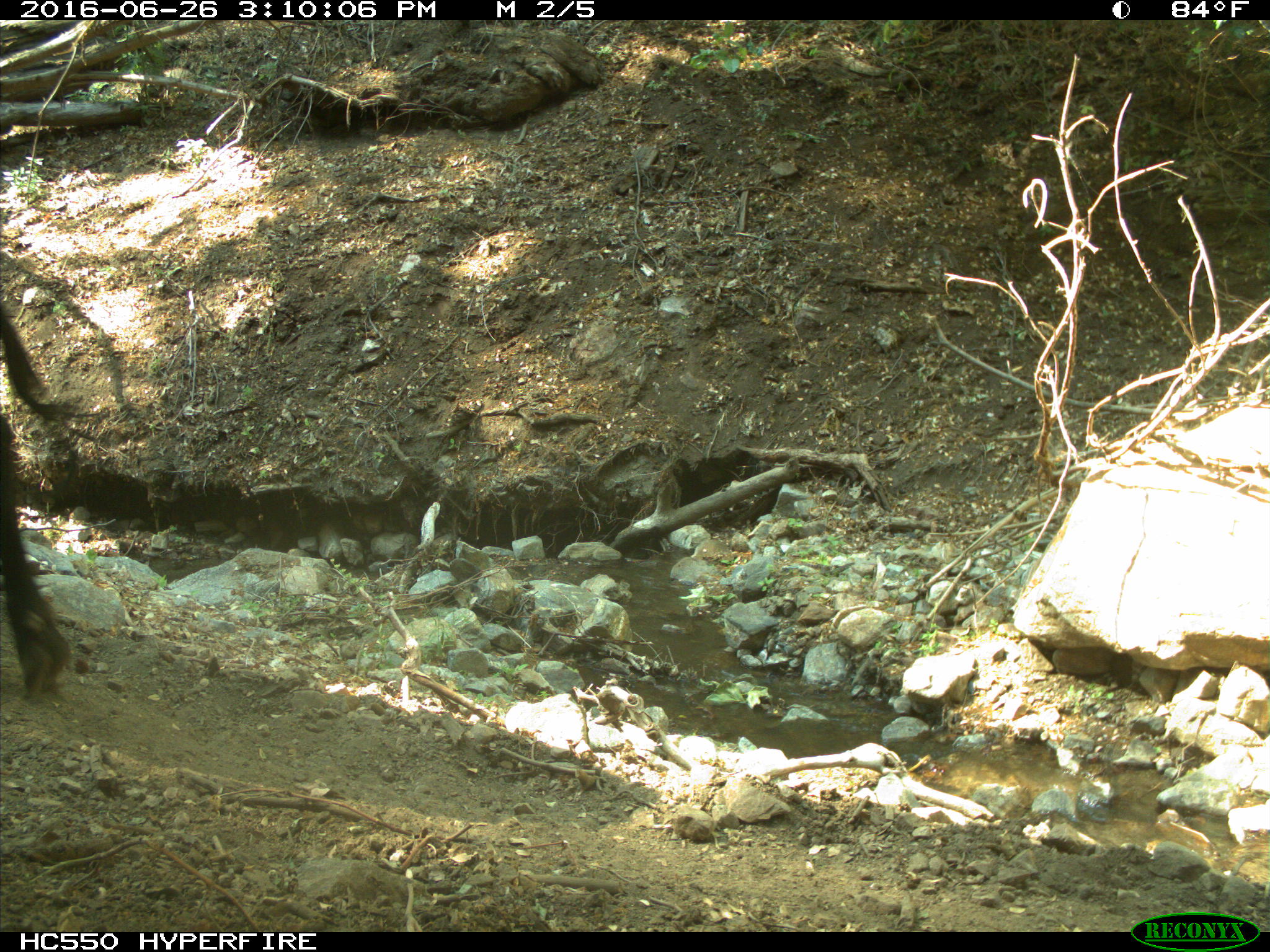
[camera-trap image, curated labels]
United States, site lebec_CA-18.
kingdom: Animalia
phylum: Chordata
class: Mammalia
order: Artiodactyla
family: Bovidae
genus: Bos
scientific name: Bos taurus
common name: domestic cow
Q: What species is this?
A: Bos taurus (domestic cow).